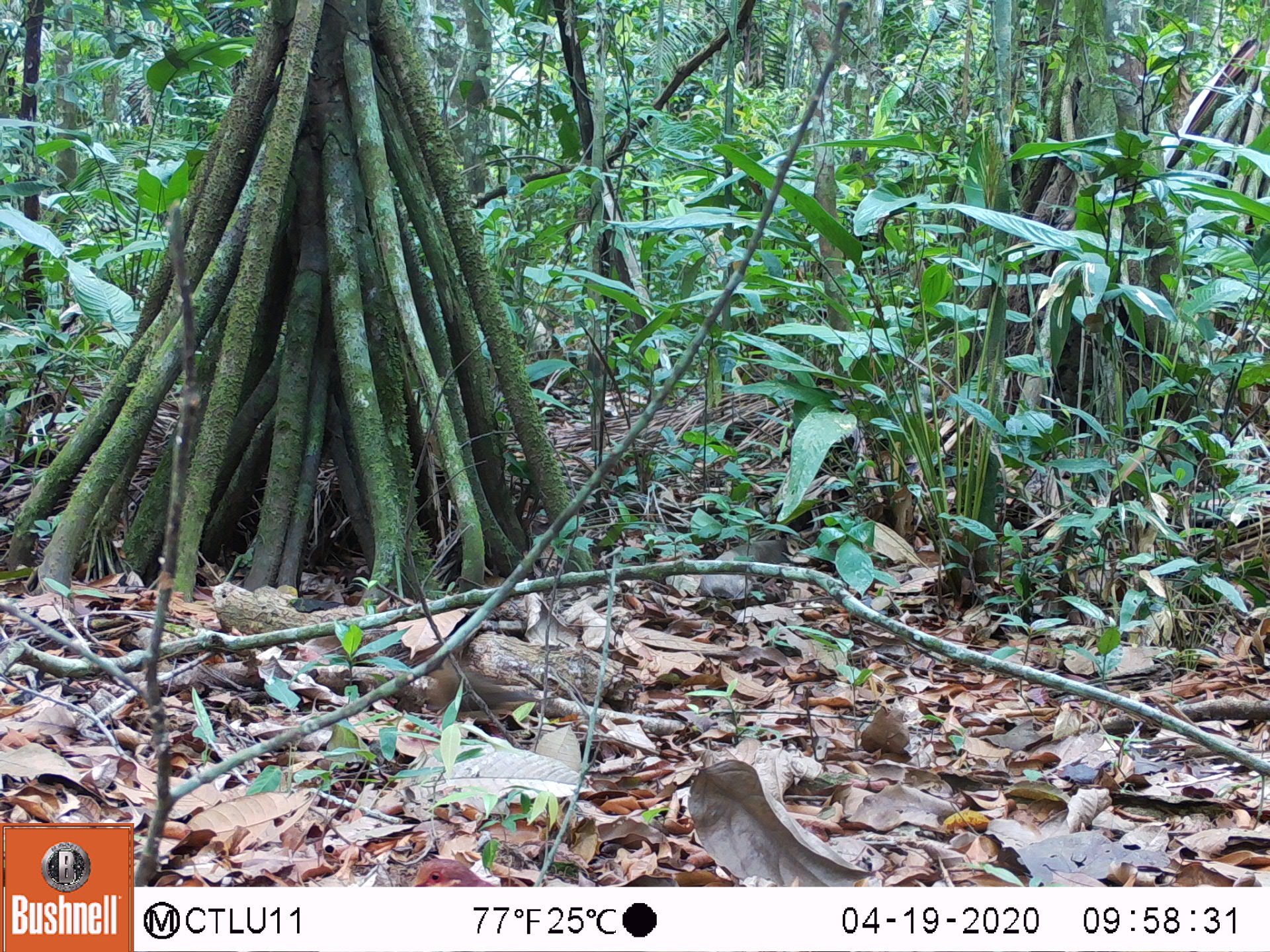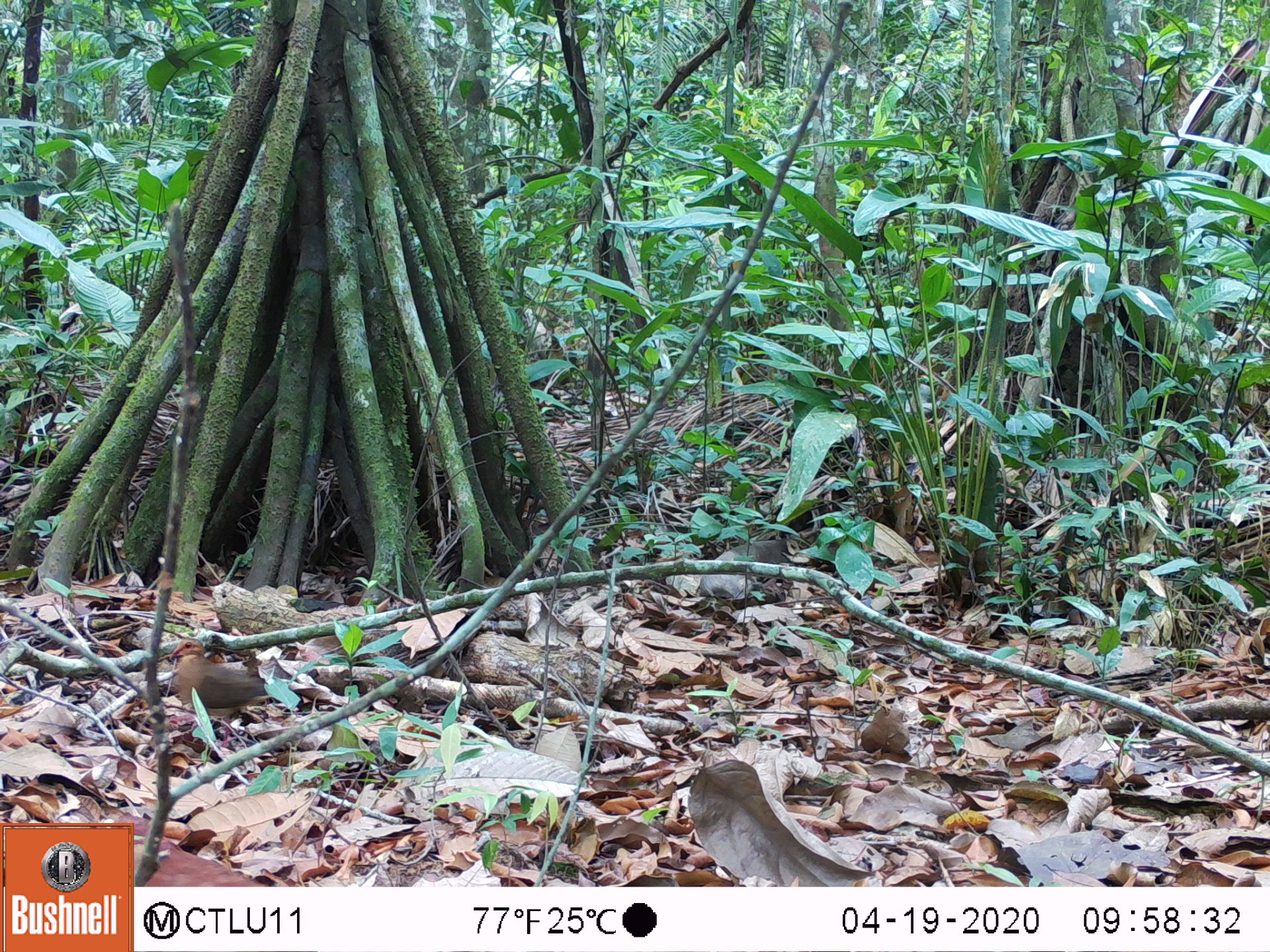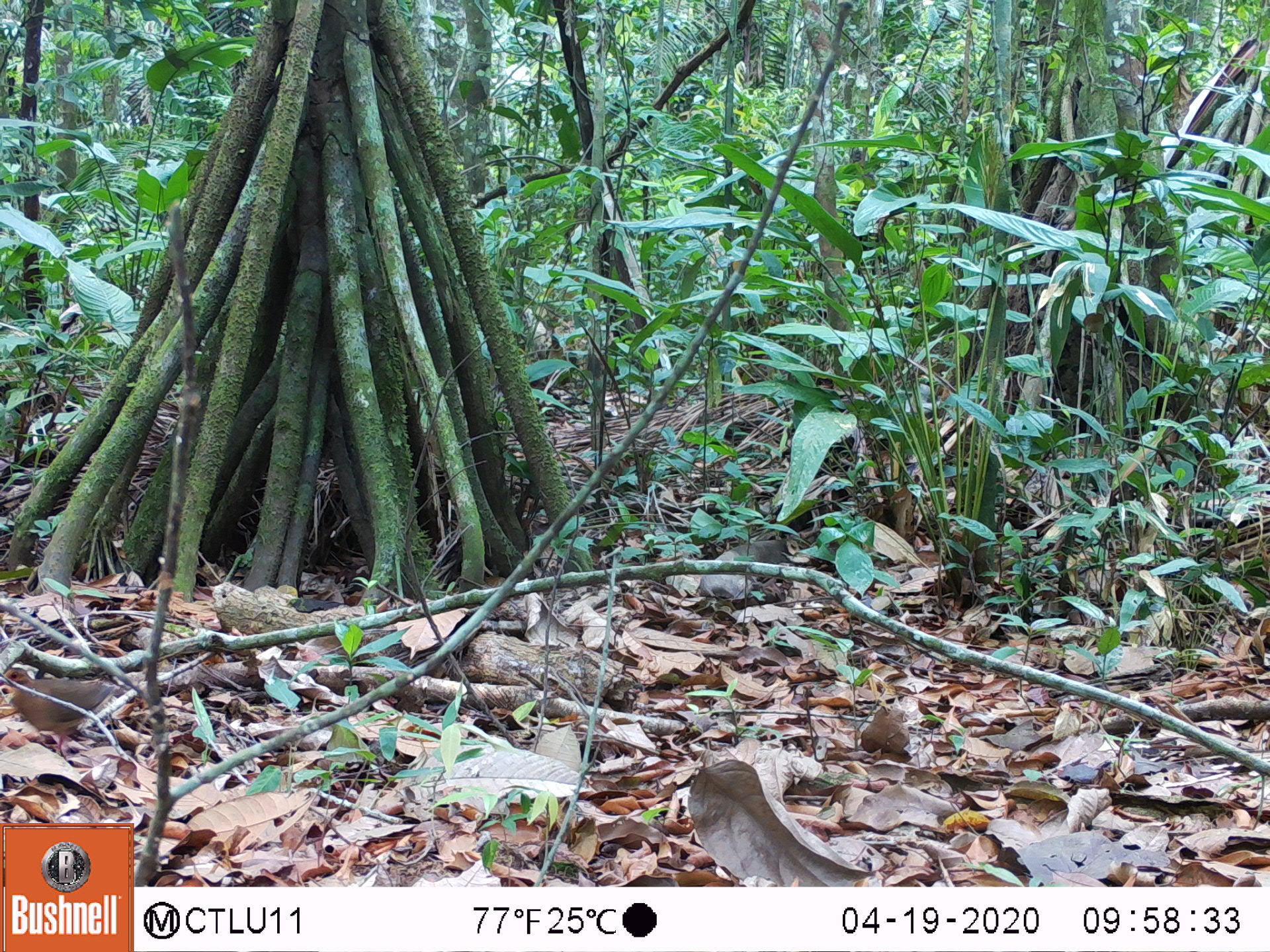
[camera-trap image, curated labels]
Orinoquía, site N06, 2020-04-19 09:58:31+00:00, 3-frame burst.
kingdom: Animalia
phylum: Chordata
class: Aves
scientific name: Aves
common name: bird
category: unknown bird